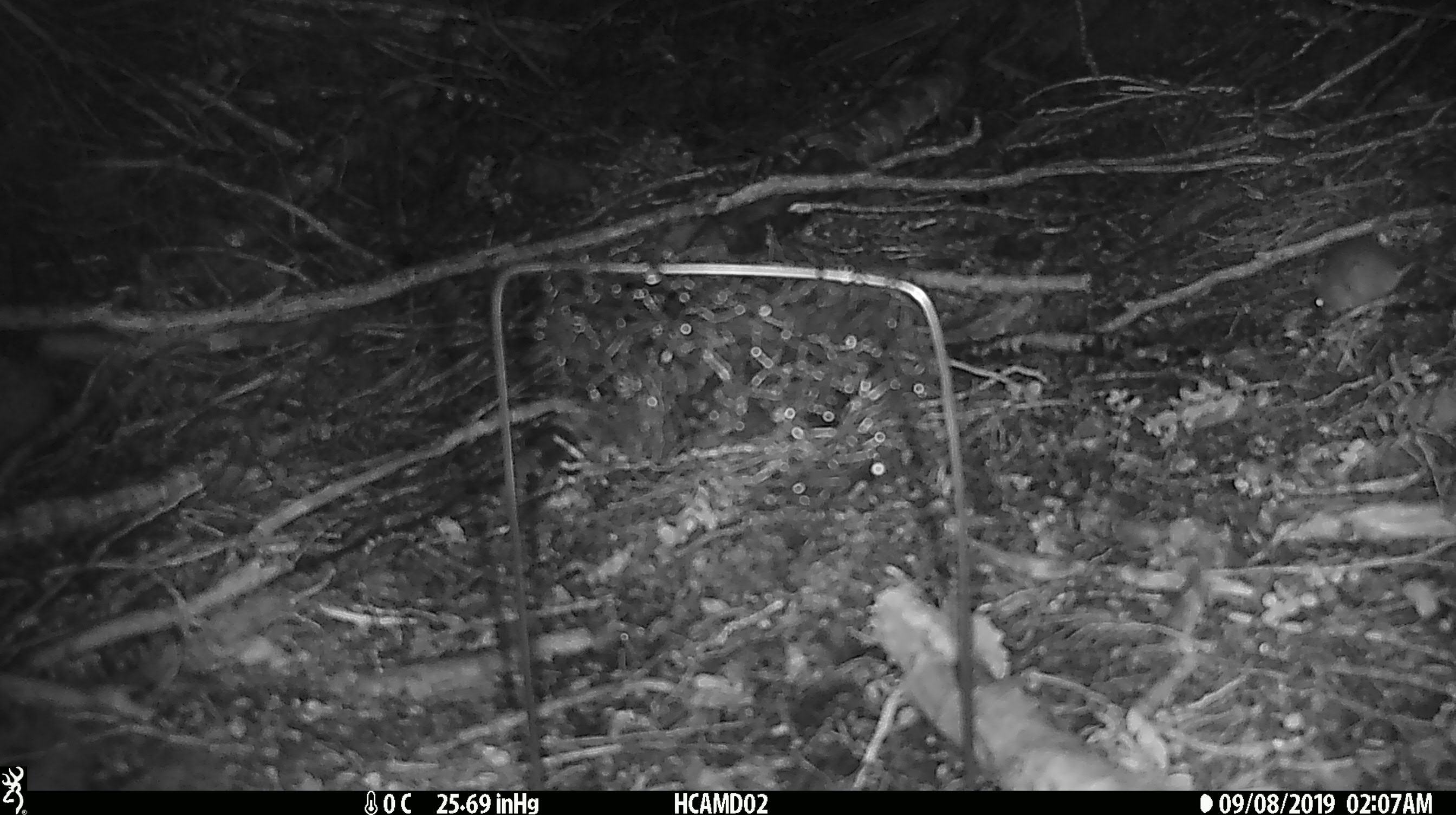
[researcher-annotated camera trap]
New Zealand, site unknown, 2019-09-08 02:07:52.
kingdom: Animalia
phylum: Chordata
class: Mammalia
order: Rodentia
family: Muridae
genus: Mus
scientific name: Mus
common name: mouse